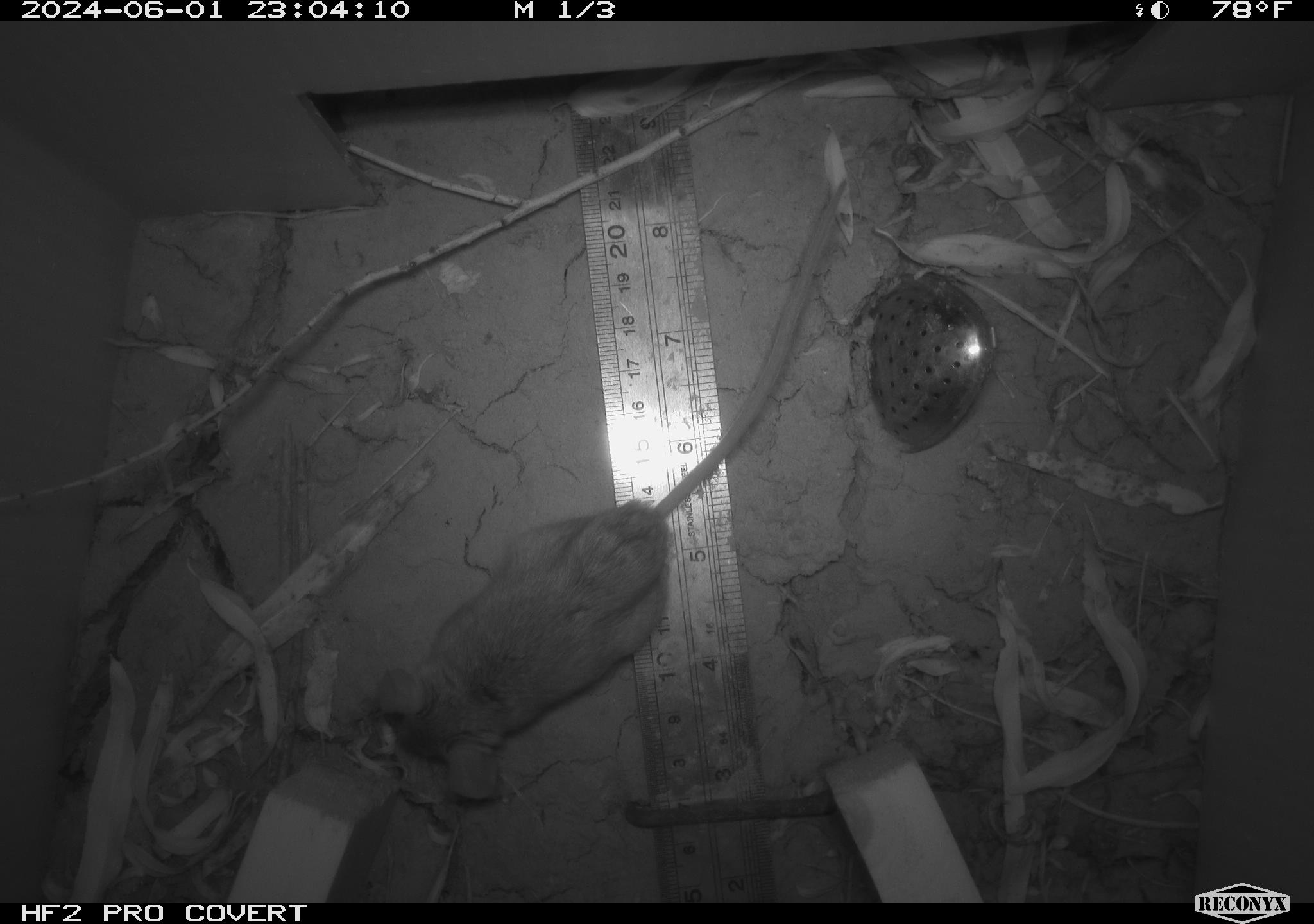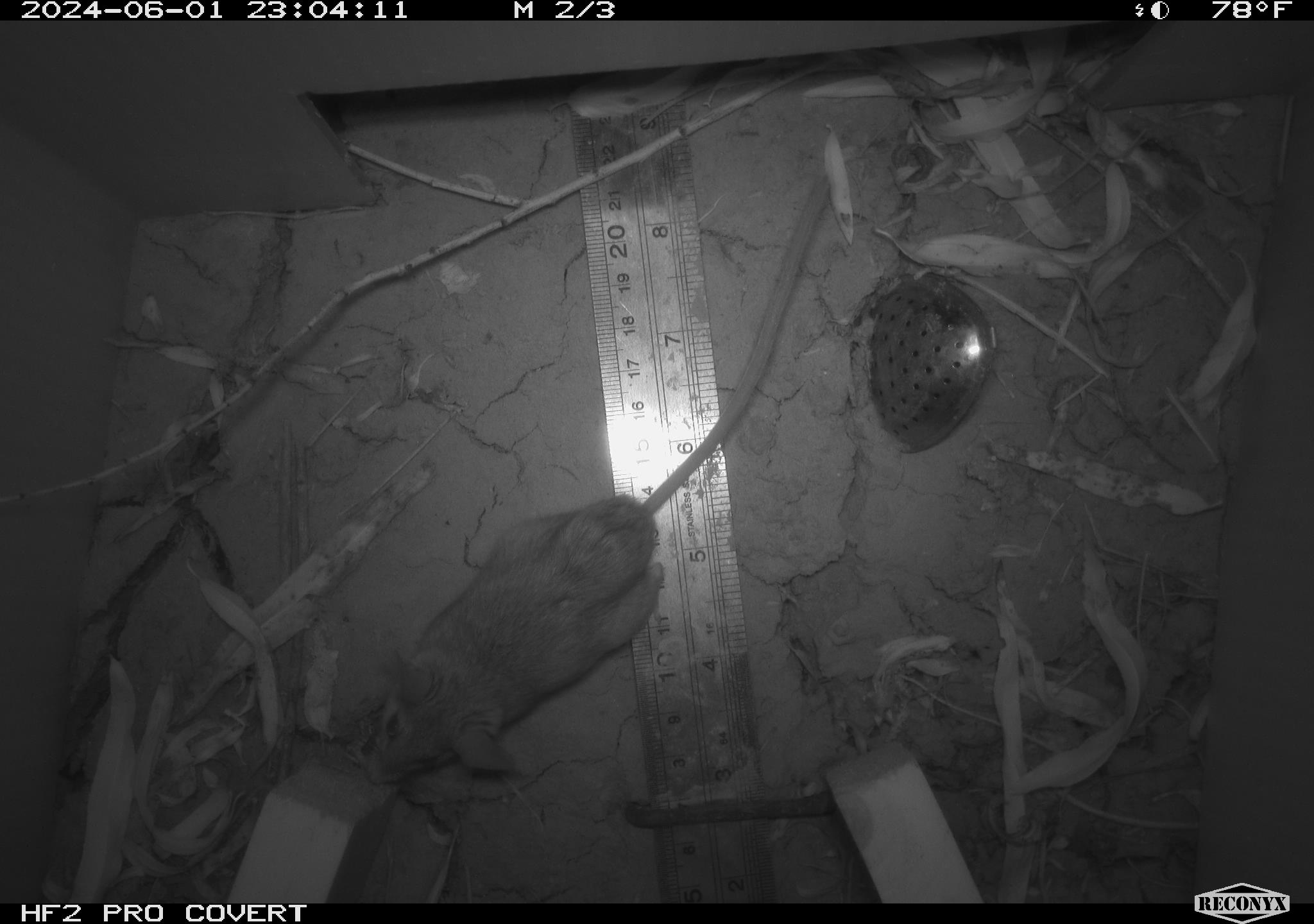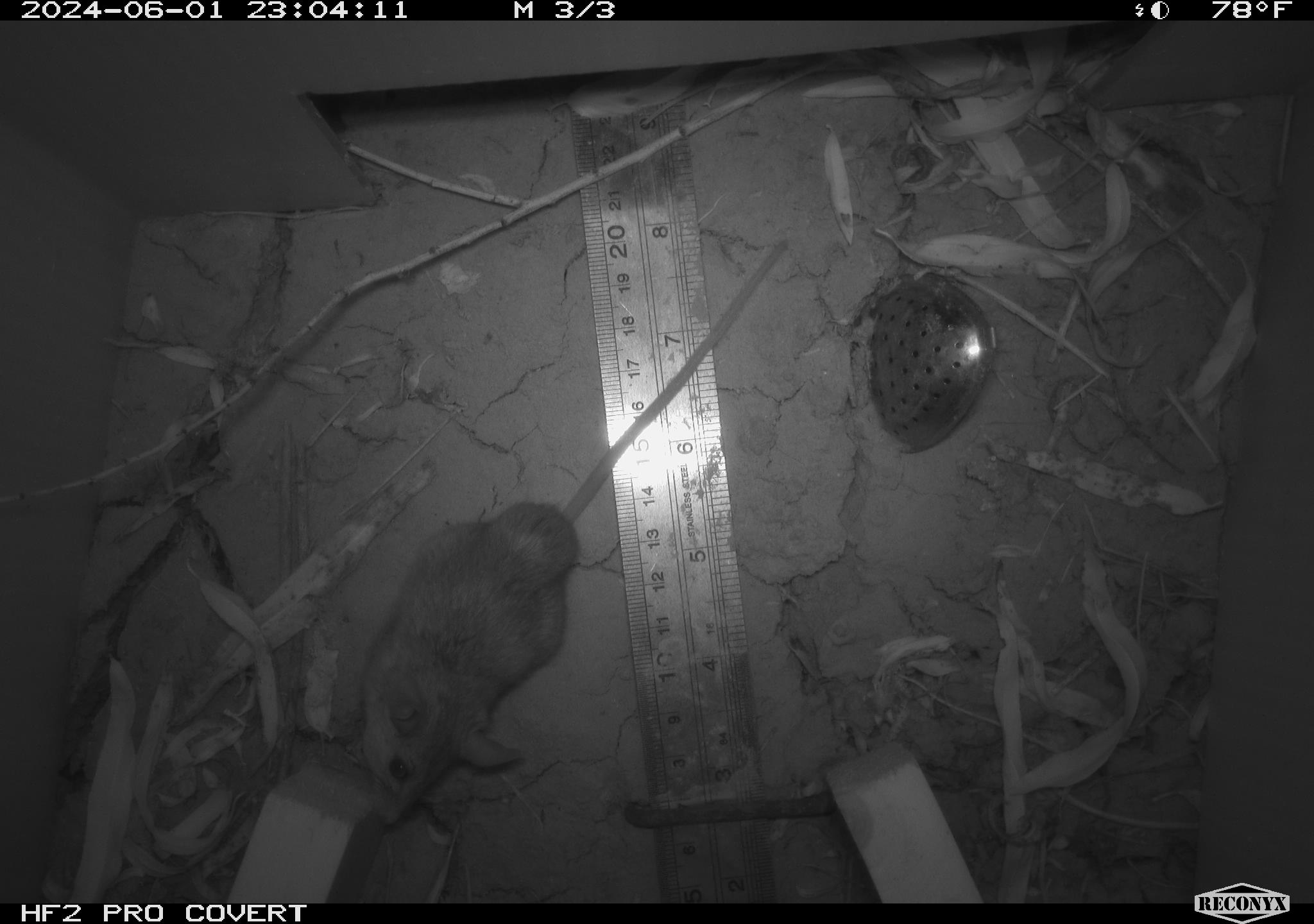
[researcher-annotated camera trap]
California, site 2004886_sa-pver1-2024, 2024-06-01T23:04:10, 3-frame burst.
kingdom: Animalia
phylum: Chordata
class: Mammalia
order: Rodentia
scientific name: Rodentia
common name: mouse species